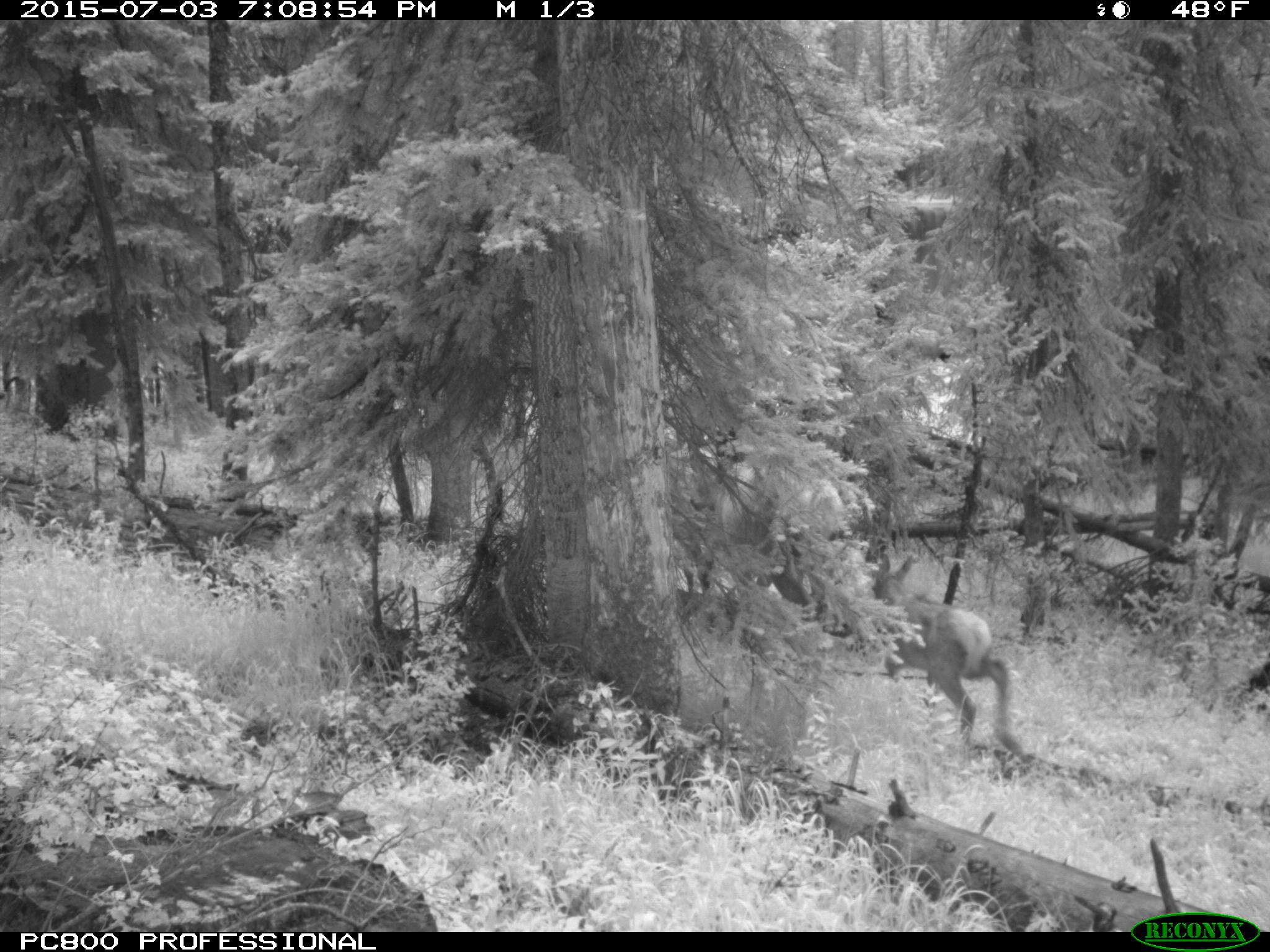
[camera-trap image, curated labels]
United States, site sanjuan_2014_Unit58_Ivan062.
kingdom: Animalia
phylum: Chordata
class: Mammalia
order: Artiodactyla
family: Cervidae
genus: Cervus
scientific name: Cervus elaphus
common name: red deer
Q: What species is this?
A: Cervus elaphus (red deer).